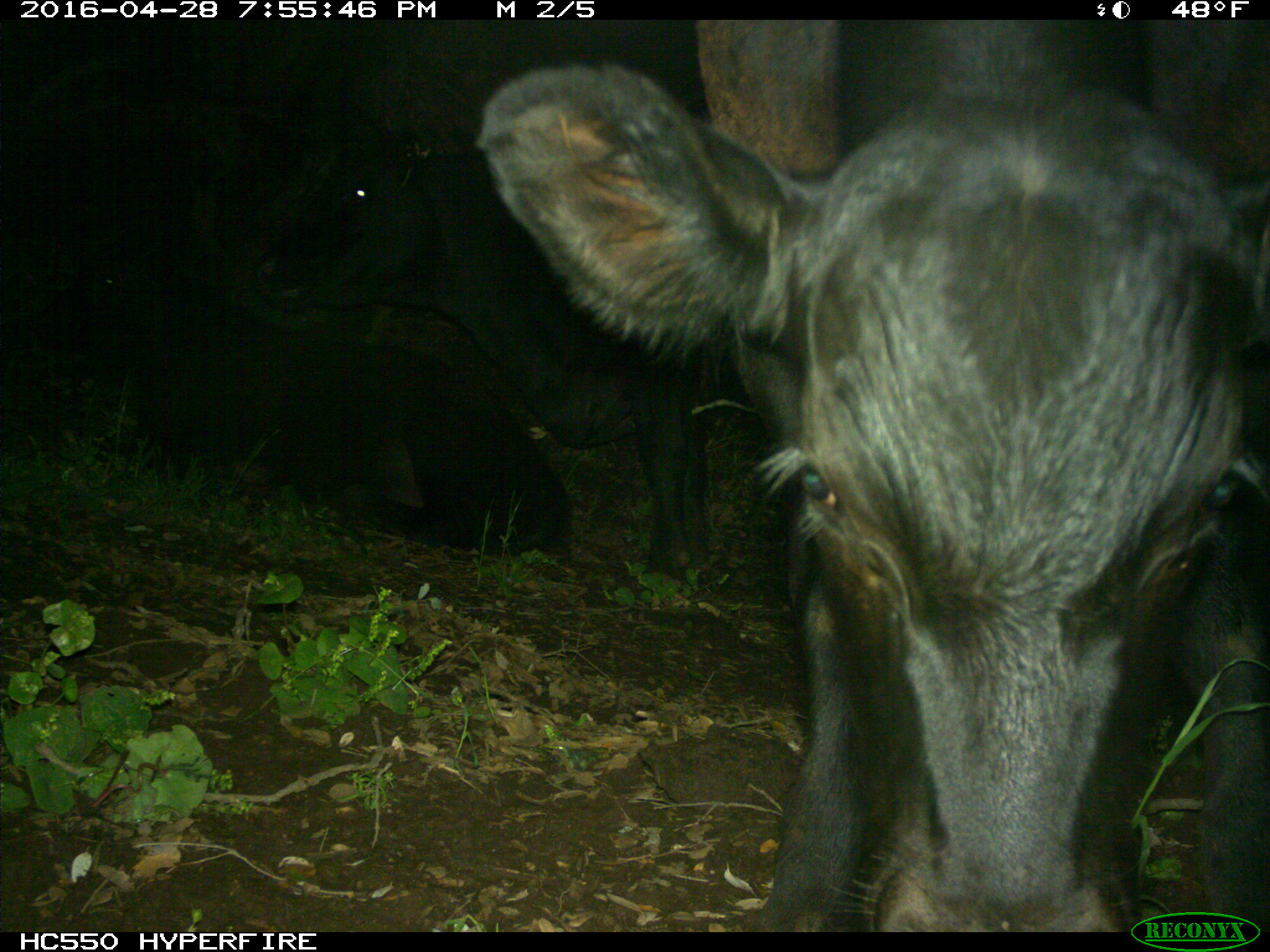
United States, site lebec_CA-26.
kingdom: Animalia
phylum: Chordata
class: Mammalia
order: Artiodactyla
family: Bovidae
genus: Bos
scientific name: Bos taurus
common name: domestic cow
Bos taurus (domestic cow).